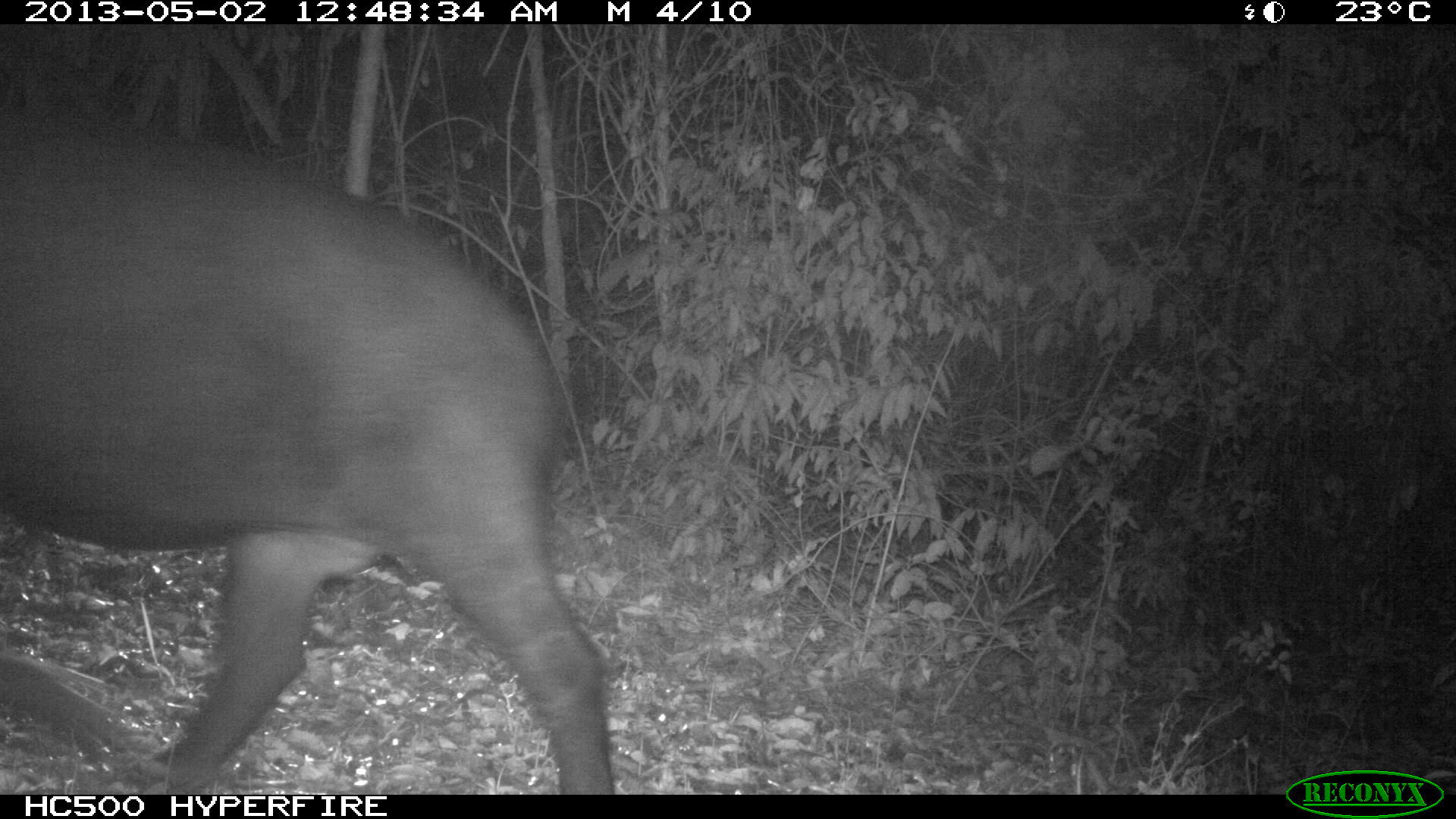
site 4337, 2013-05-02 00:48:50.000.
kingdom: Animalia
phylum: Chordata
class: Mammalia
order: Perissodactyla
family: Tapiridae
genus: Tapirus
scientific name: Tapirus bairdii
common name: baird's tapir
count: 1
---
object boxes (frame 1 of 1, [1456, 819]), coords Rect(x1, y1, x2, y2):
tapirus bairdii: Rect(2, 121, 615, 794)